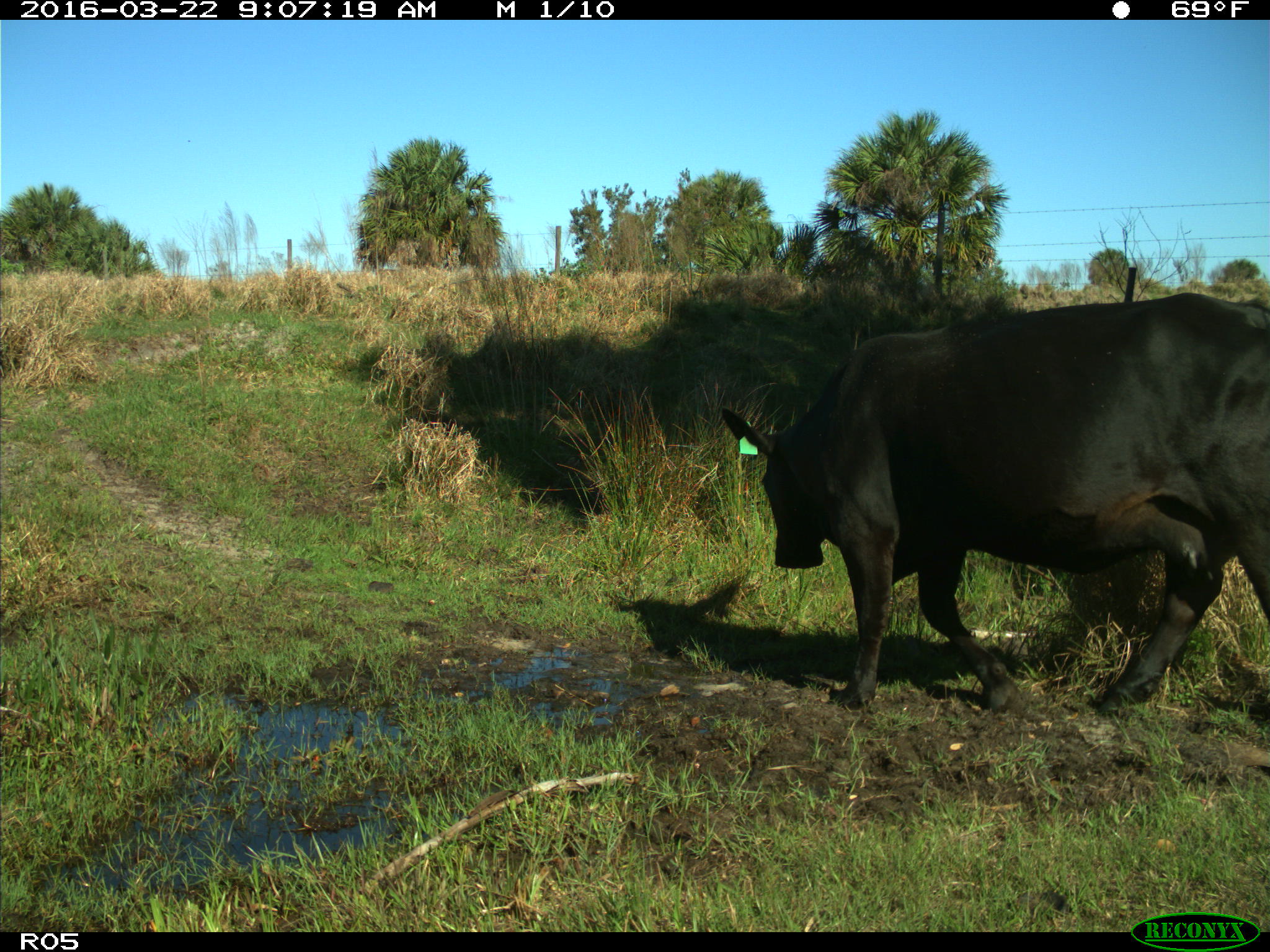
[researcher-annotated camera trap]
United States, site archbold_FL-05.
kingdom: Animalia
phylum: Chordata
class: Mammalia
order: Artiodactyla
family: Bovidae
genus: Bos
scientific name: Bos taurus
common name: domestic cow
Bos taurus (domestic cow).